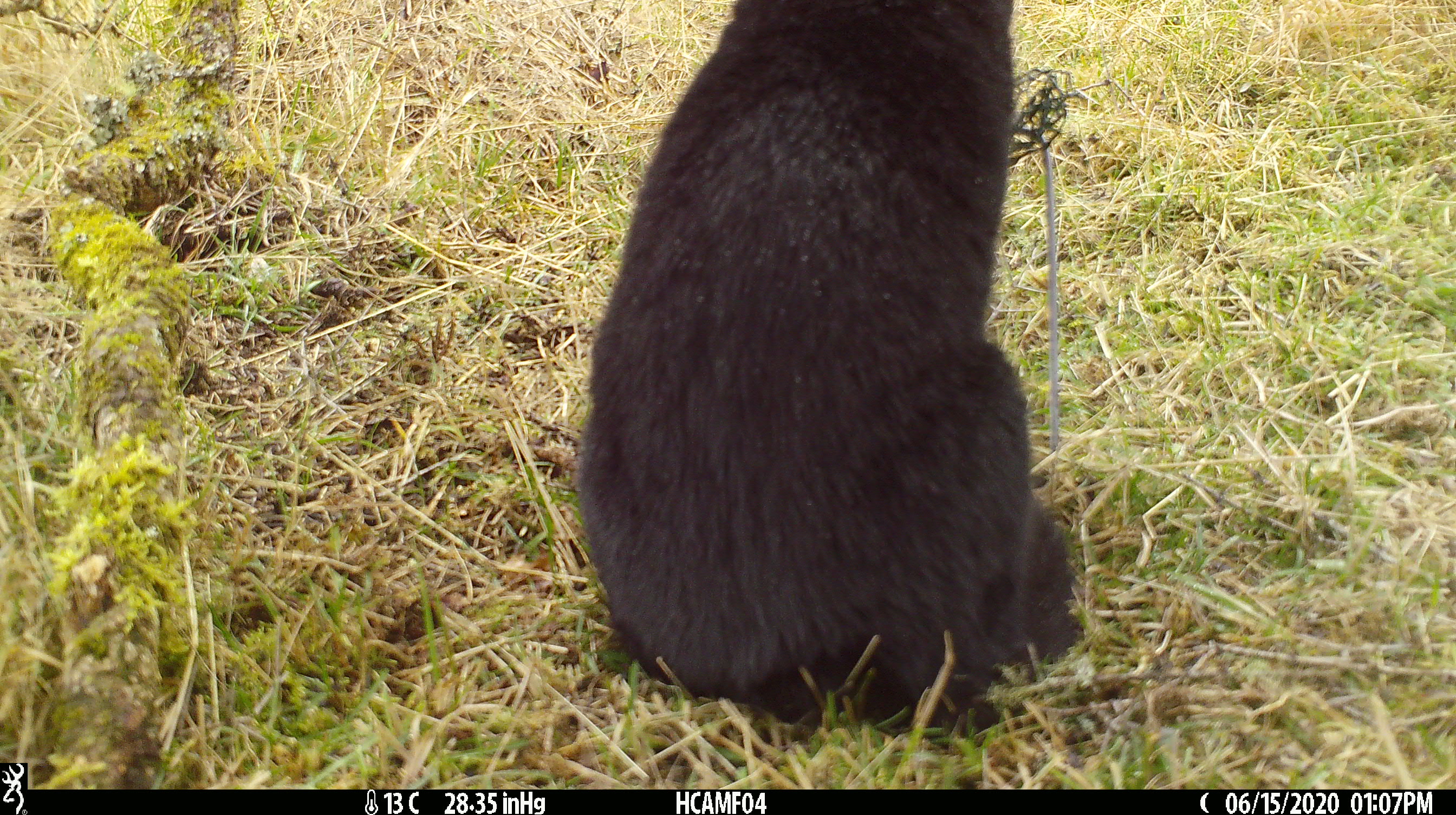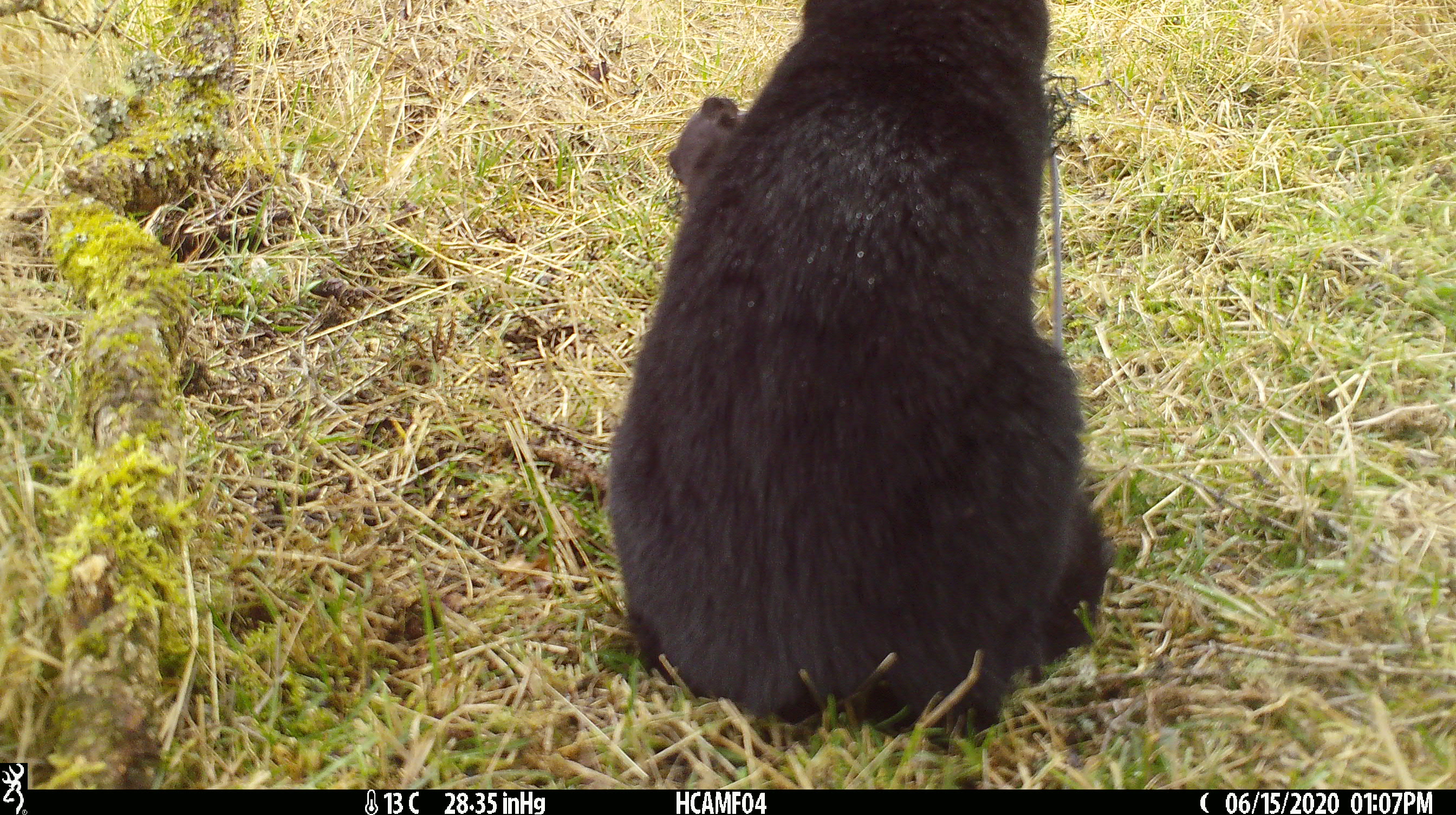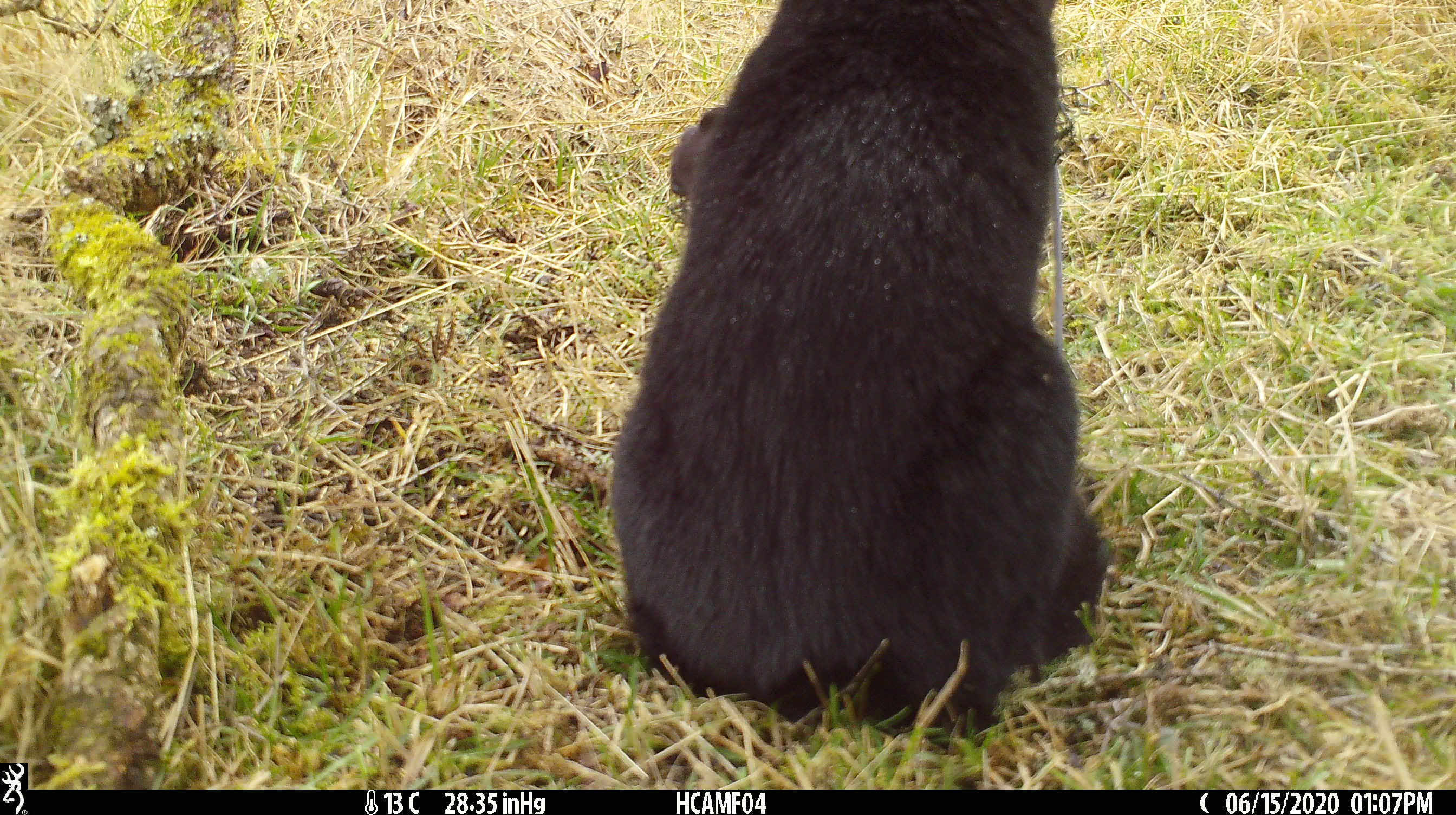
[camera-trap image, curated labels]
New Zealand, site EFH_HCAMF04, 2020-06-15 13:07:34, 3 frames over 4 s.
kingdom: Animalia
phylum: Chordata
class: Mammalia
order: Carnivora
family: Felidae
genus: Felis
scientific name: Felis catus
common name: domestic cat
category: cat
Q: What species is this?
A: Cat (domestic cat) (Felis catus).